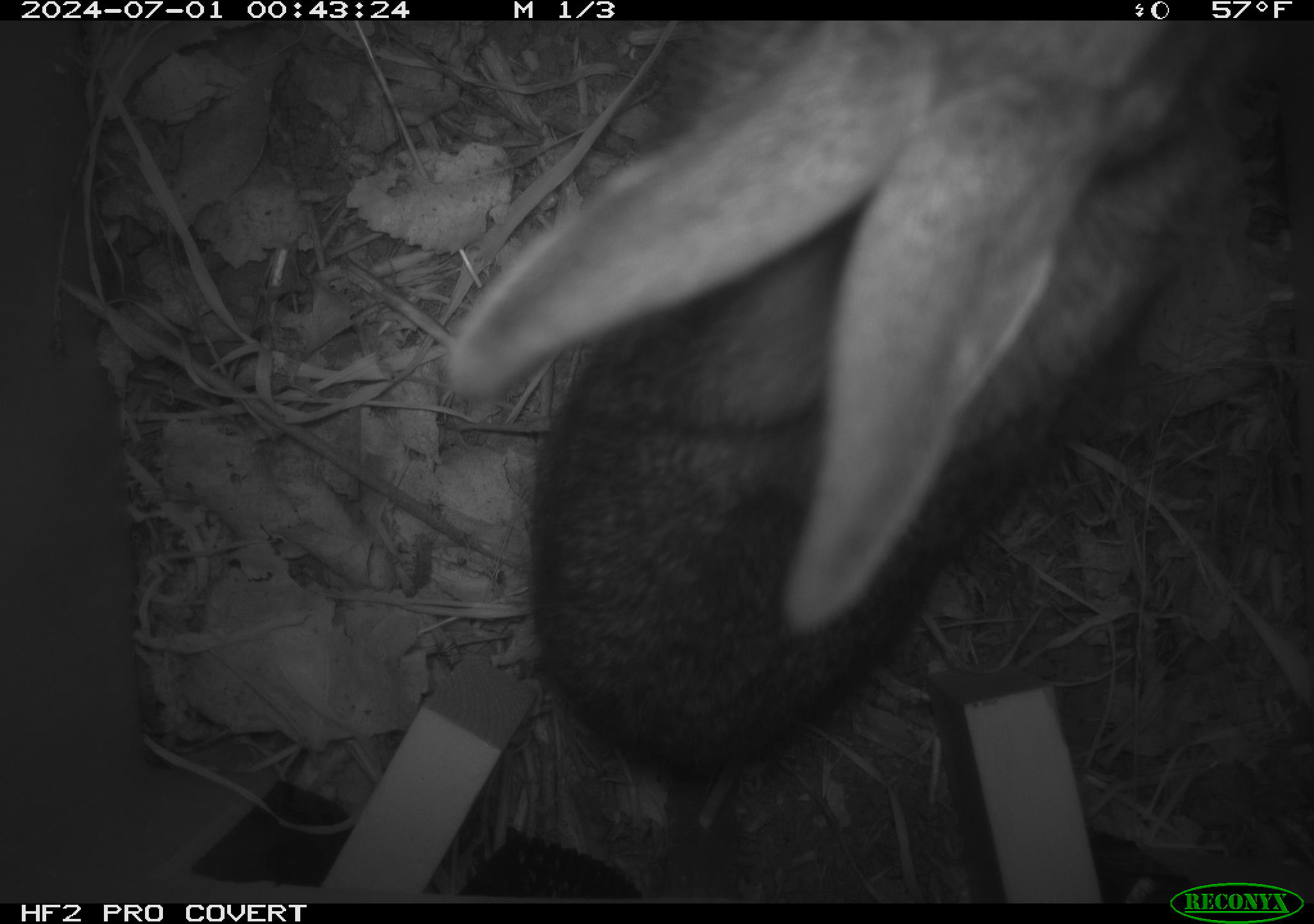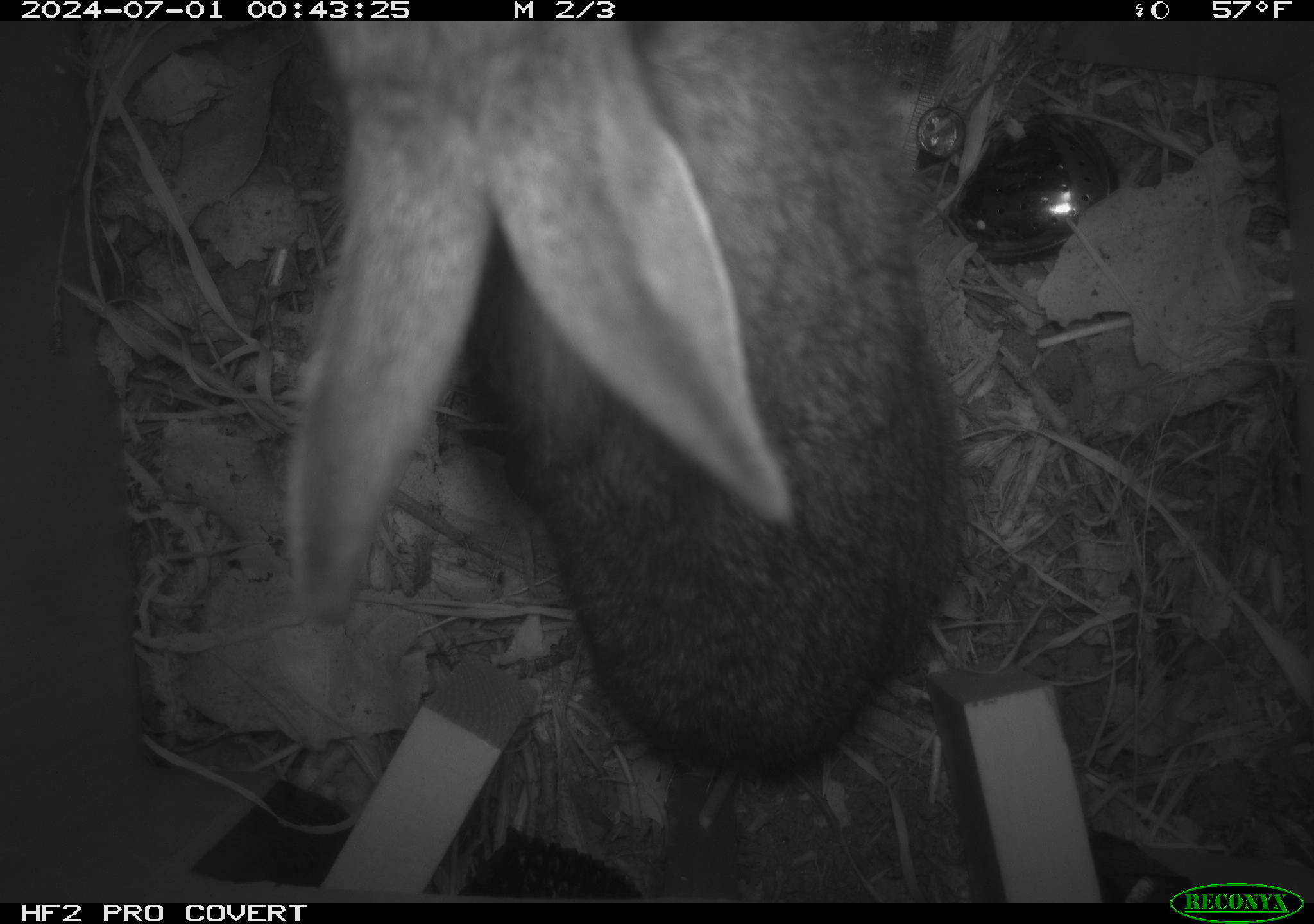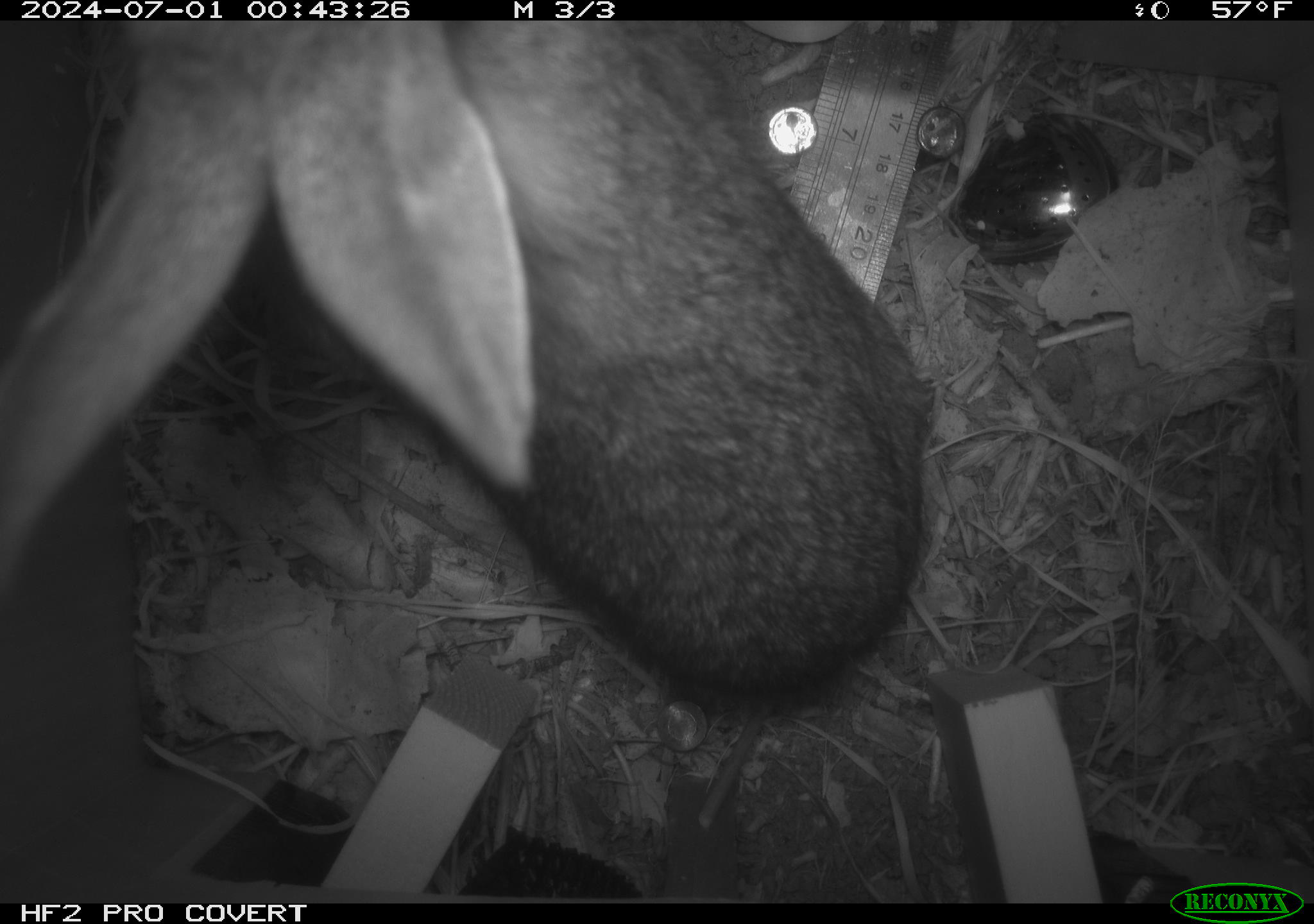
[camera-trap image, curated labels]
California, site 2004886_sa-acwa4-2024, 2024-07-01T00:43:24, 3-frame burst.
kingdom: Animalia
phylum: Chordata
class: Mammalia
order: Lagomorpha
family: Leporidae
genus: Sylvilagus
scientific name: Sylvilagus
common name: cottontail rabbits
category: sylvilagus species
Sylvilagus species (cottontail rabbits) (Sylvilagus).